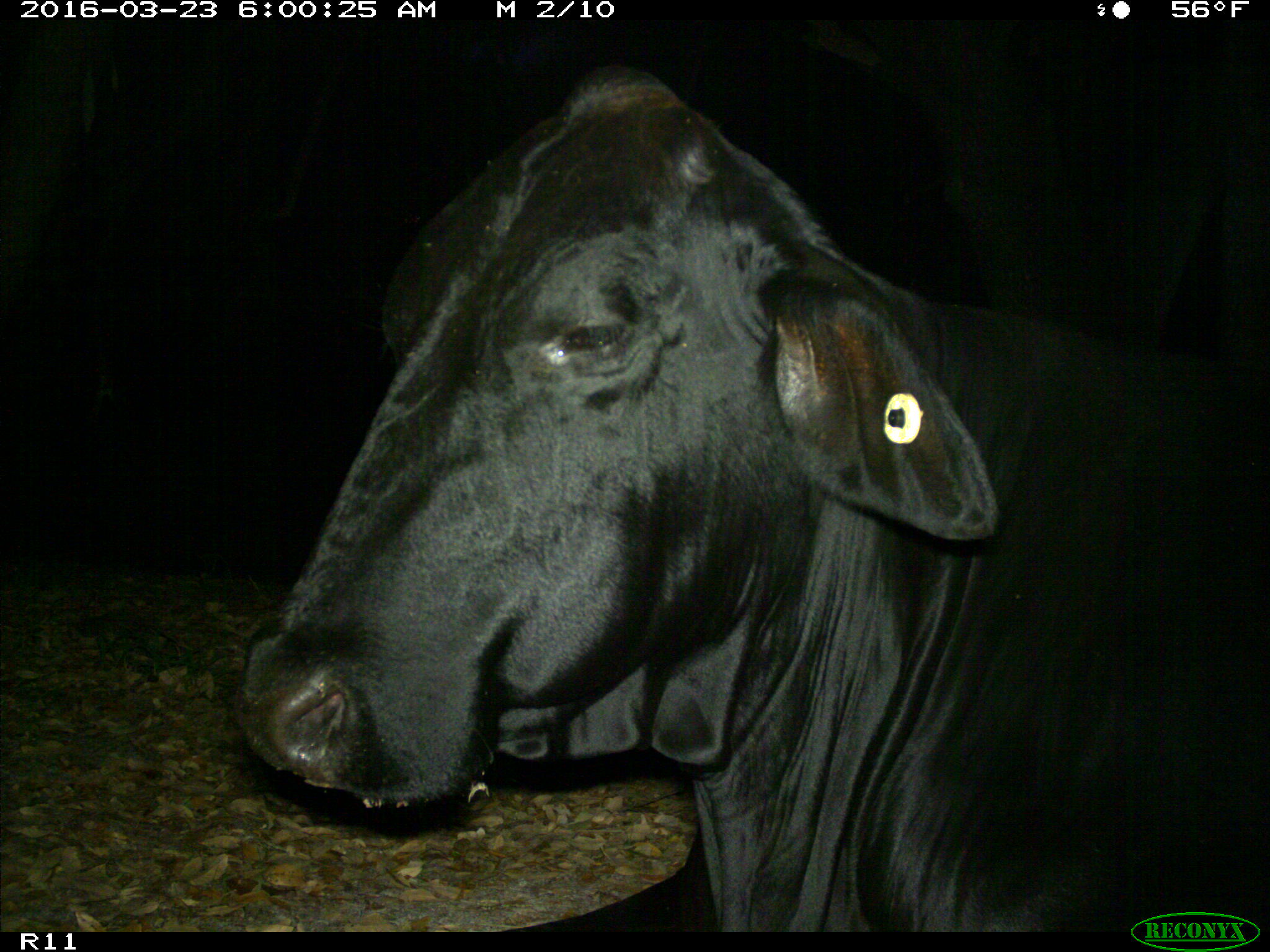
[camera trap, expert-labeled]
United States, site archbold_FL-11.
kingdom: Animalia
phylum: Chordata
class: Mammalia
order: Artiodactyla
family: Bovidae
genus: Bos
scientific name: Bos taurus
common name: domestic cow